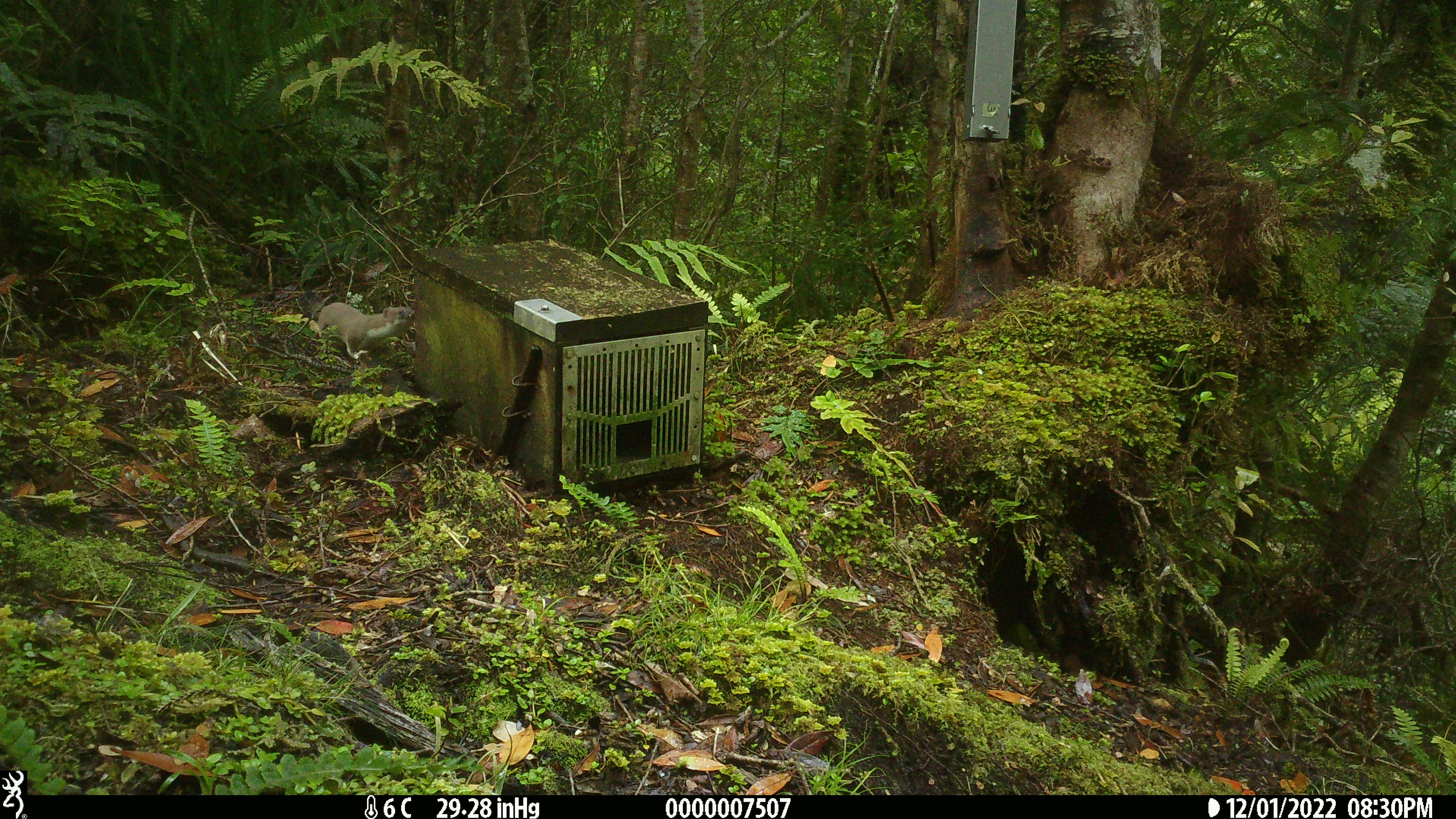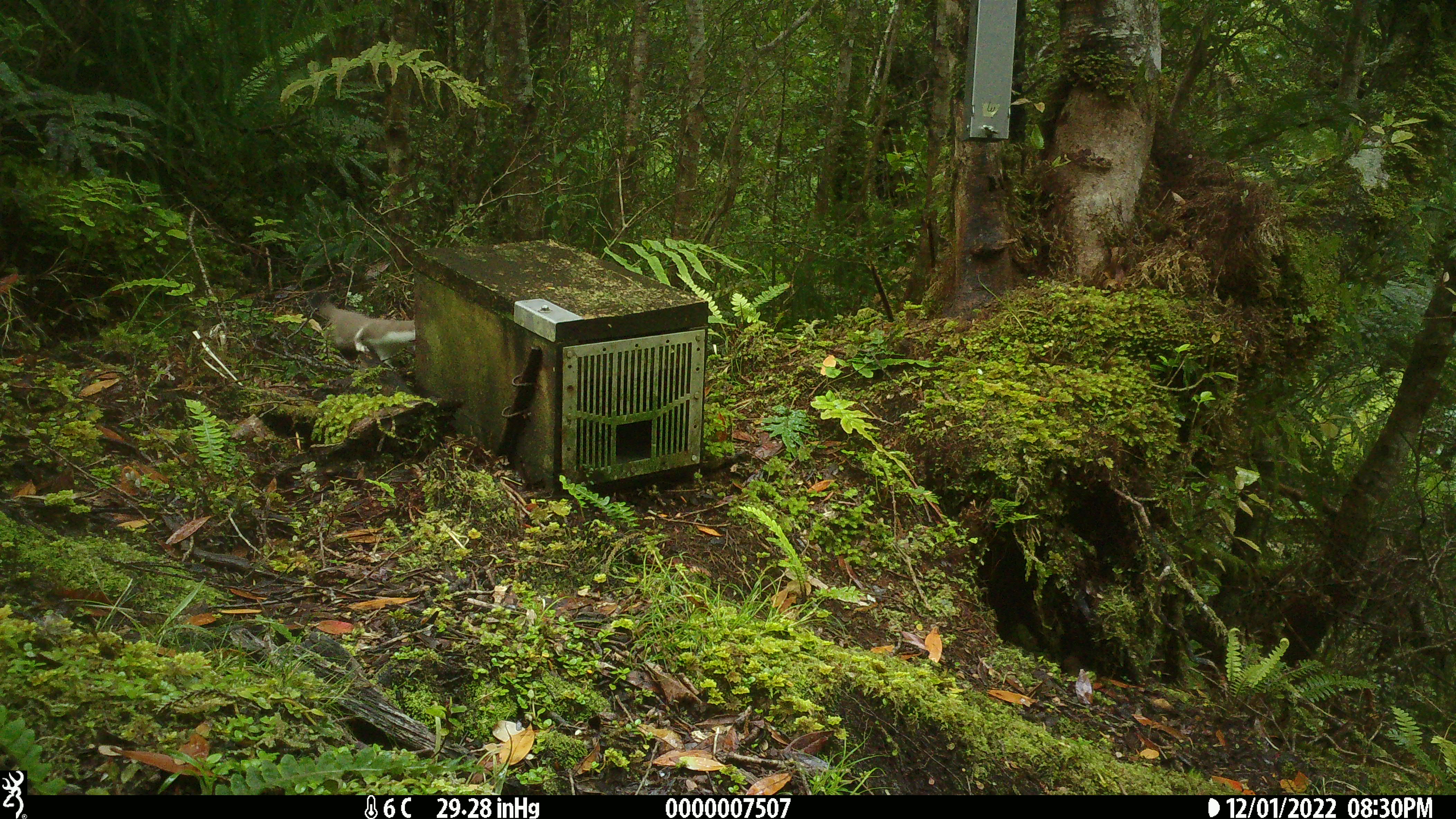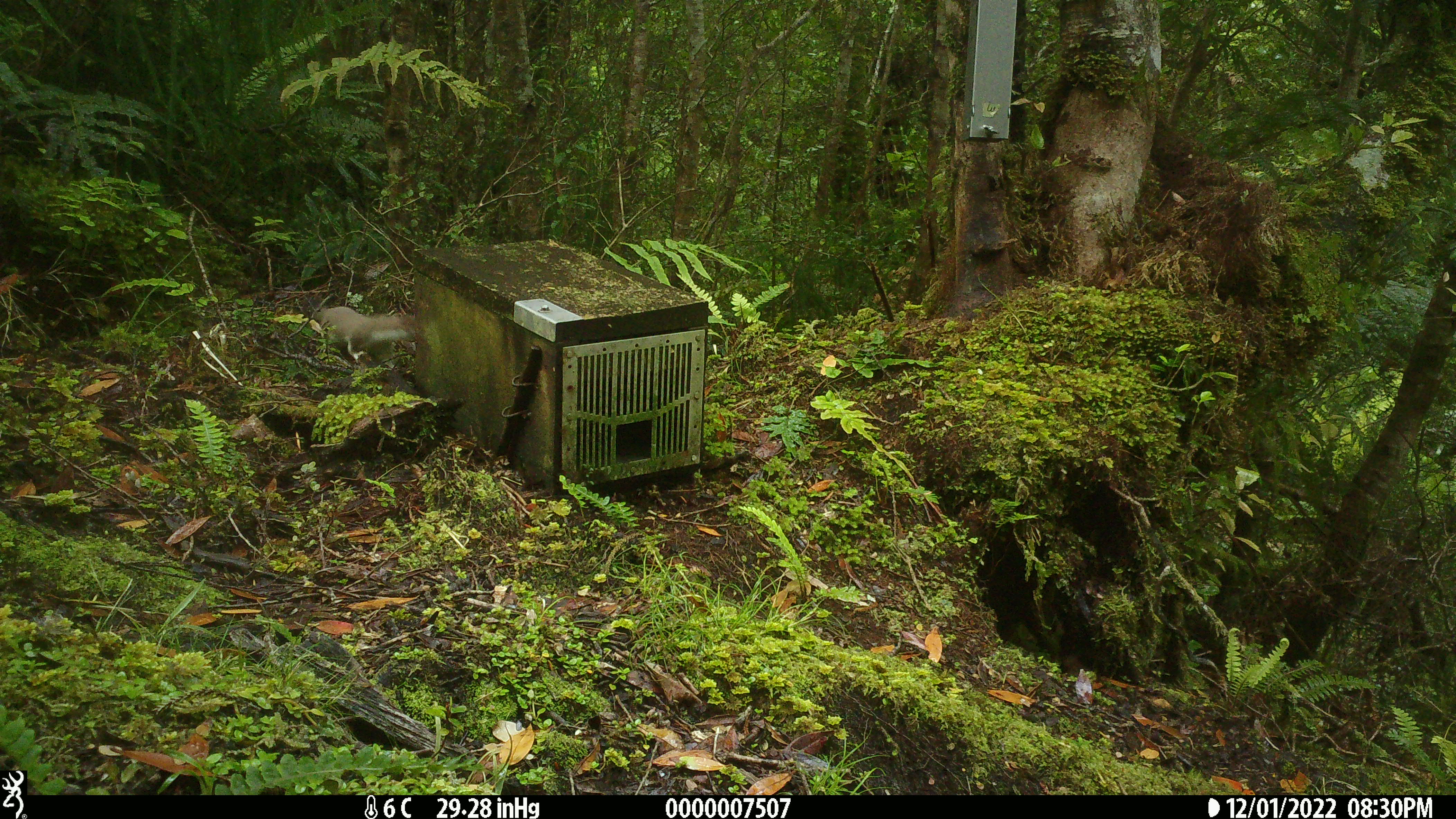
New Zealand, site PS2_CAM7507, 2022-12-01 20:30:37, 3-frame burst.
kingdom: Animalia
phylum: Chordata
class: Mammalia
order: Carnivora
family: Mustelidae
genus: Mustela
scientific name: Mustela erminea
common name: stoat